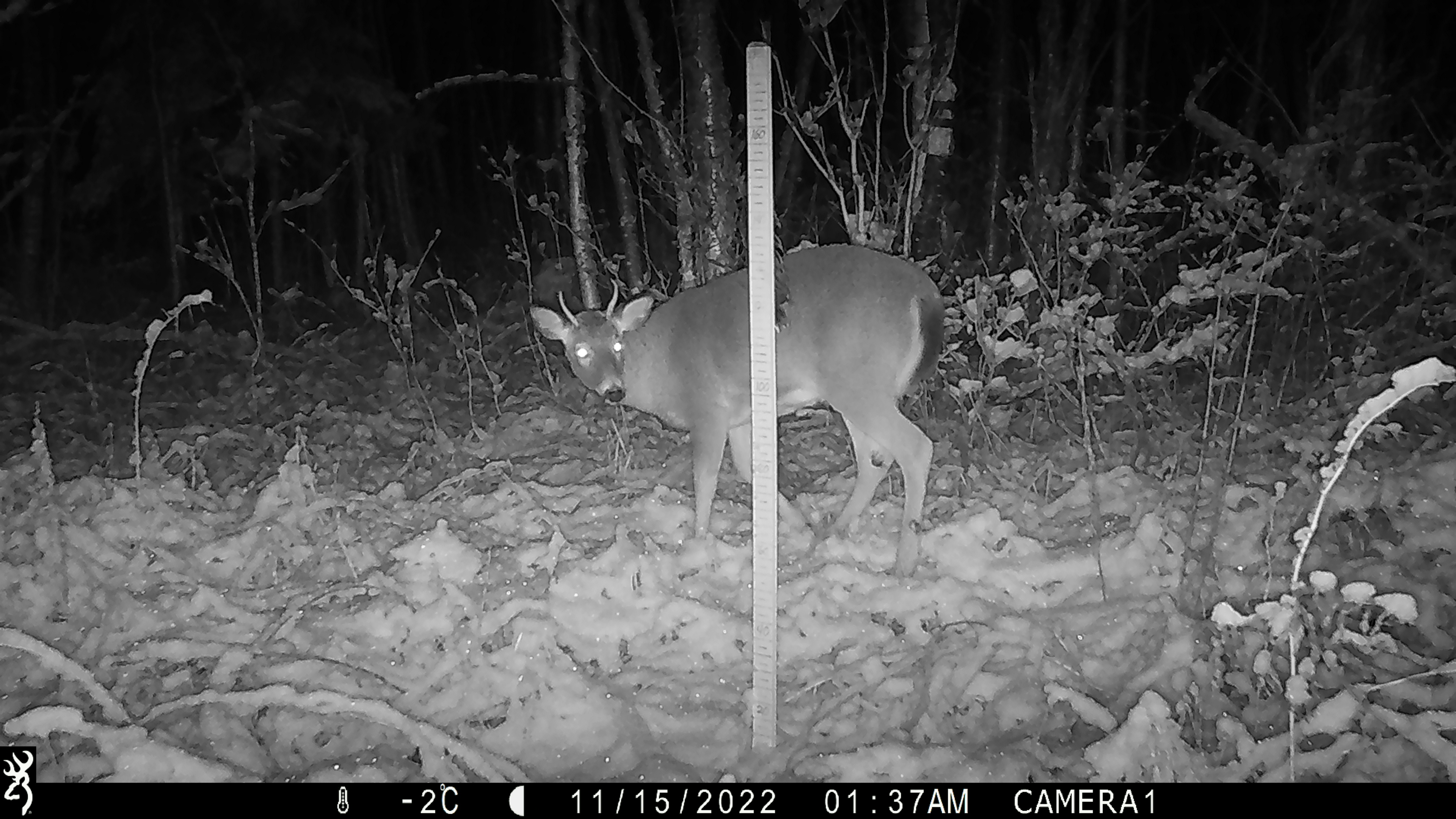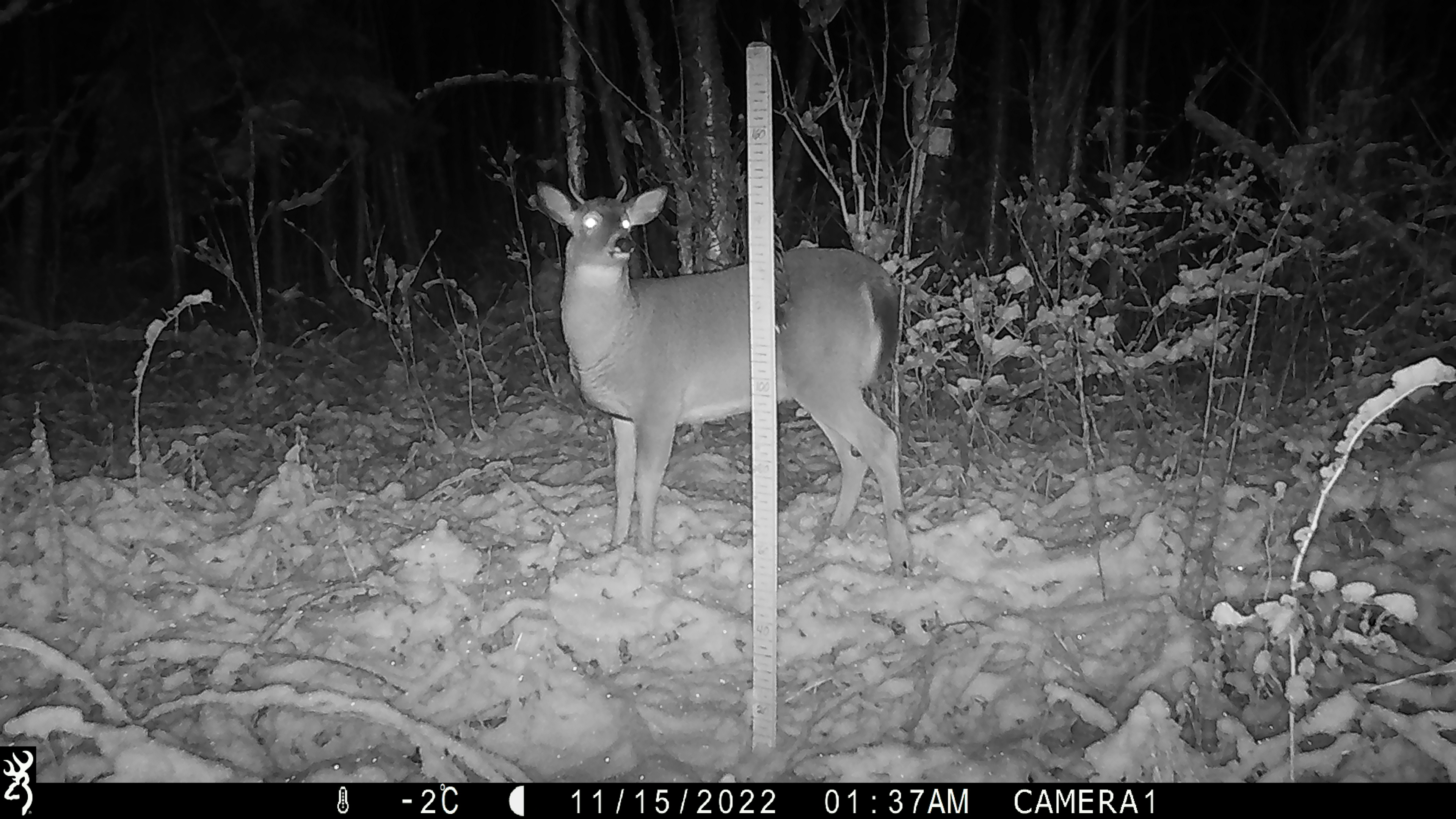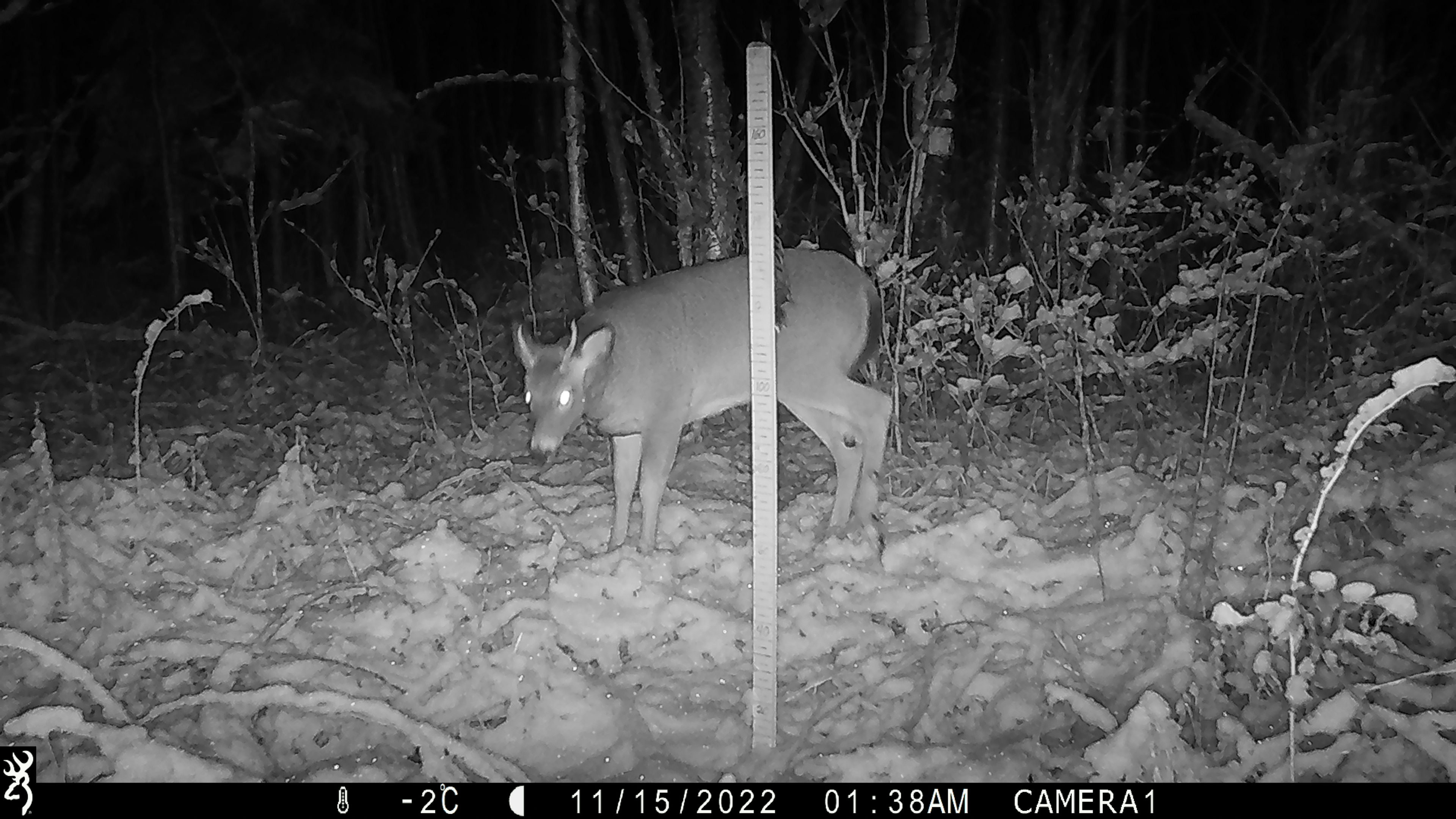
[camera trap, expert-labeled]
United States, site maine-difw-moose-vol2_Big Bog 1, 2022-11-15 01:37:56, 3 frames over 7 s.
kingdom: Animalia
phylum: Chordata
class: Mammalia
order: Artiodactyla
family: Cervidae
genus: Odocoileus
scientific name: Odocoileus virginianus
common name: white-tailed deer